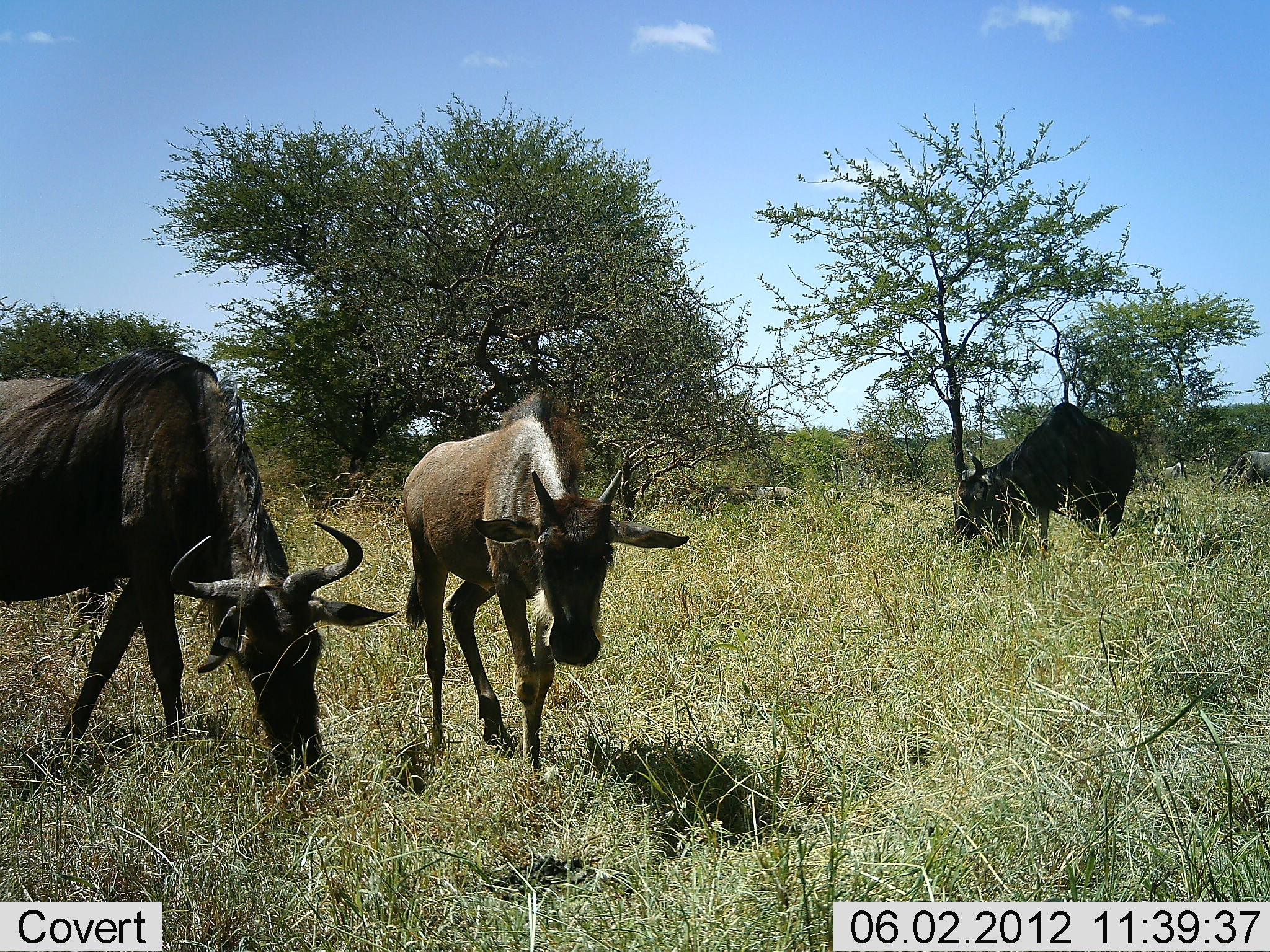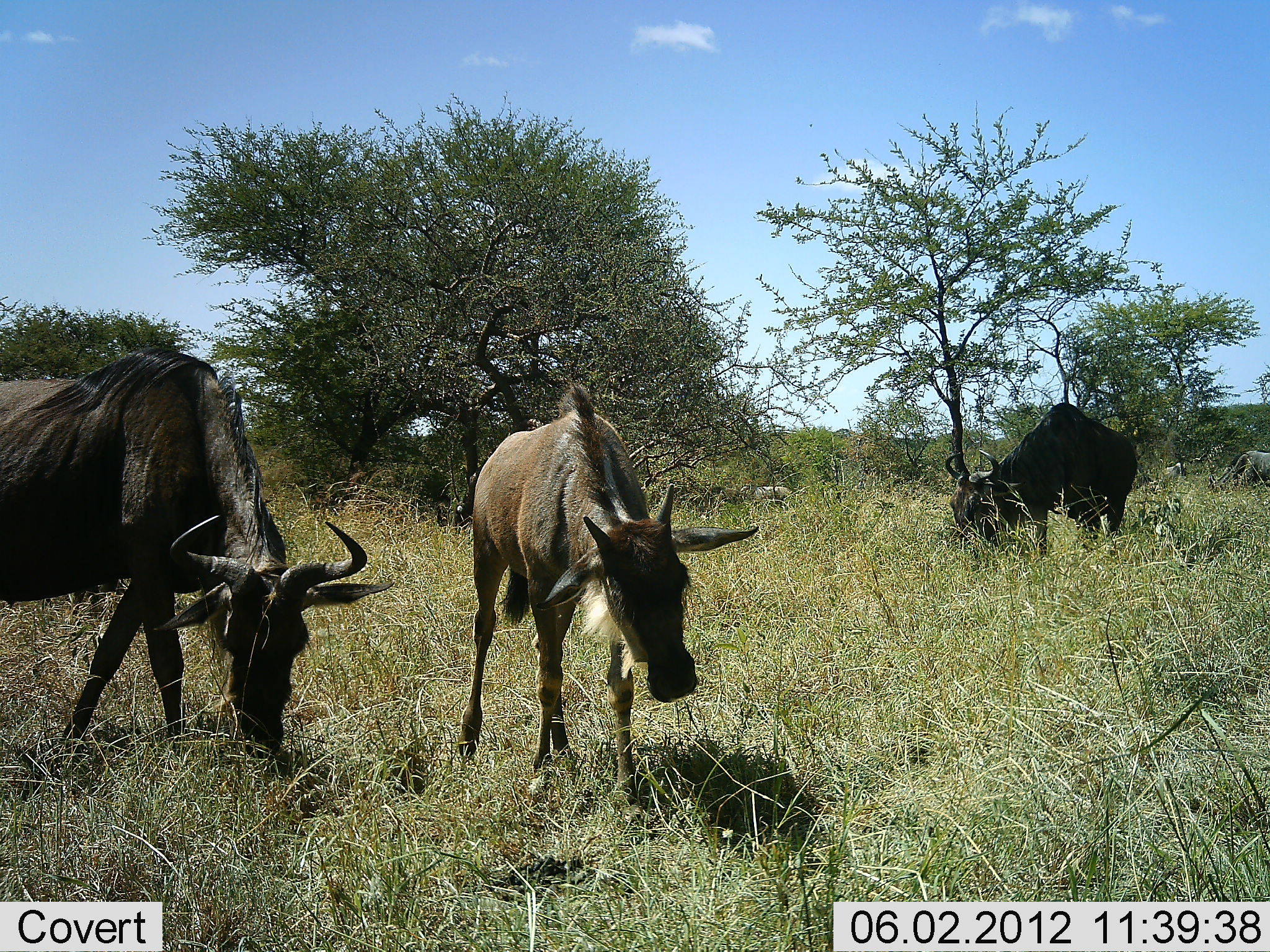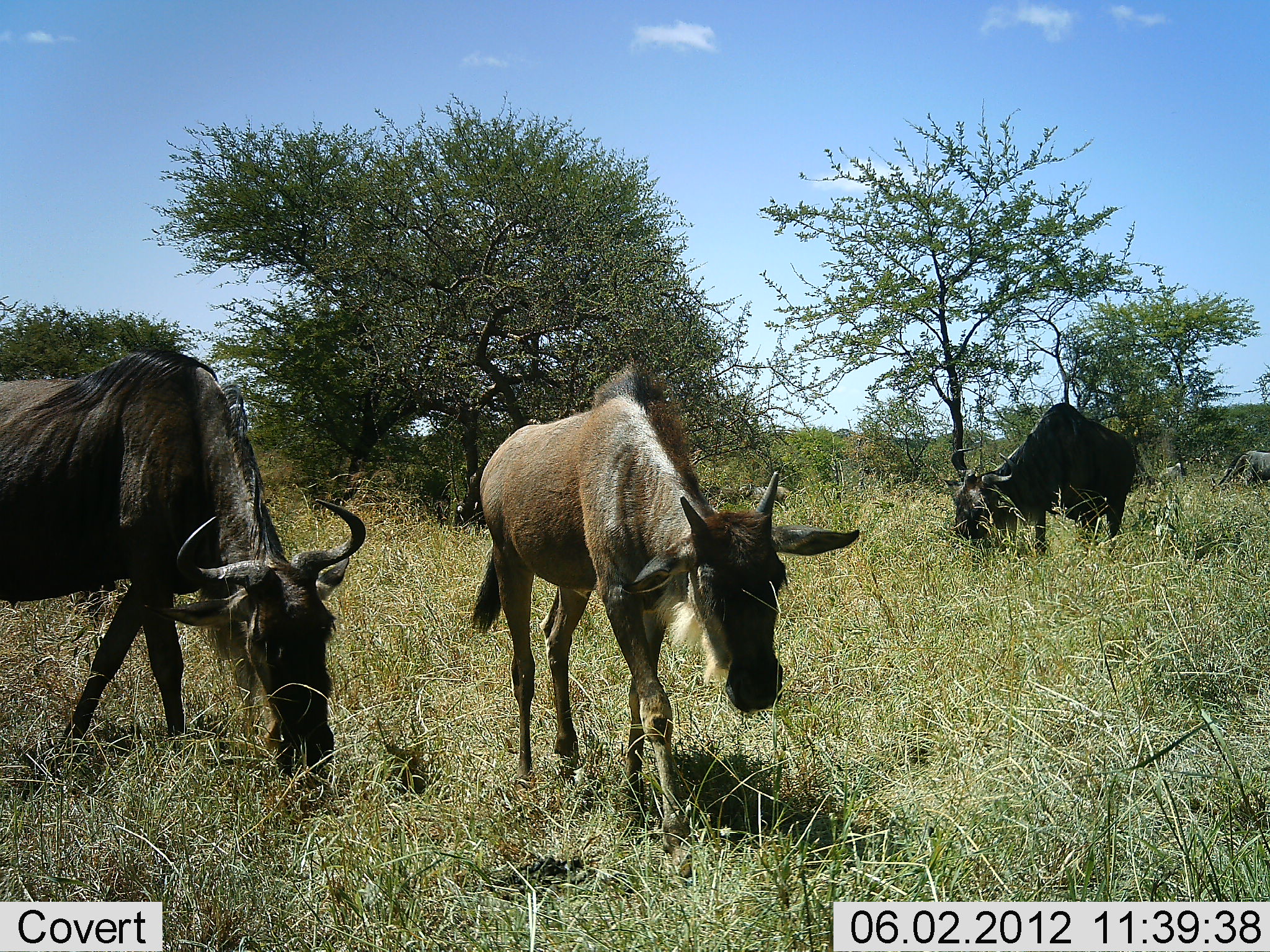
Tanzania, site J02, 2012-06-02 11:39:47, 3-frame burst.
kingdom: Animalia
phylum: Chordata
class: Mammalia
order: Artiodactyla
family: Bovidae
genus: Connochaetes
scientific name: Connochaetes taurinus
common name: blue wildebeest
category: wildebeest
Wildebeest (blue wildebeest) (Connochaetes taurinus), count 3. Behavior (volunteer vote fractions): standing 18%, resting 0%, moving 27%, interacting 0%. Young present (vote fraction): 9%. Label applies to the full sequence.